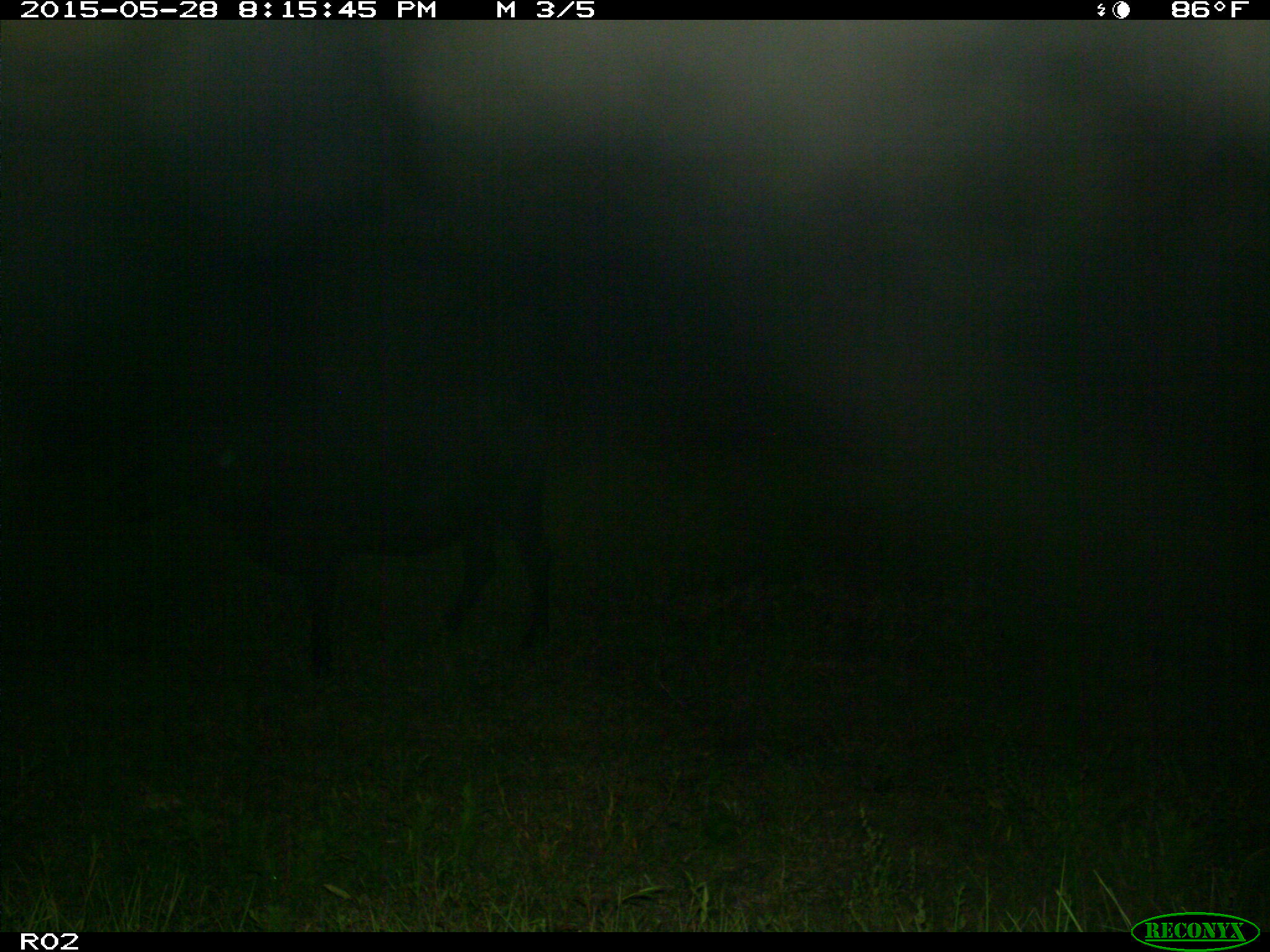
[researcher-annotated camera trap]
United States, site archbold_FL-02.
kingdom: Animalia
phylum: Chordata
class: Mammalia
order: Artiodactyla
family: Bovidae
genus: Bos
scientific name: Bos taurus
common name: domestic cow